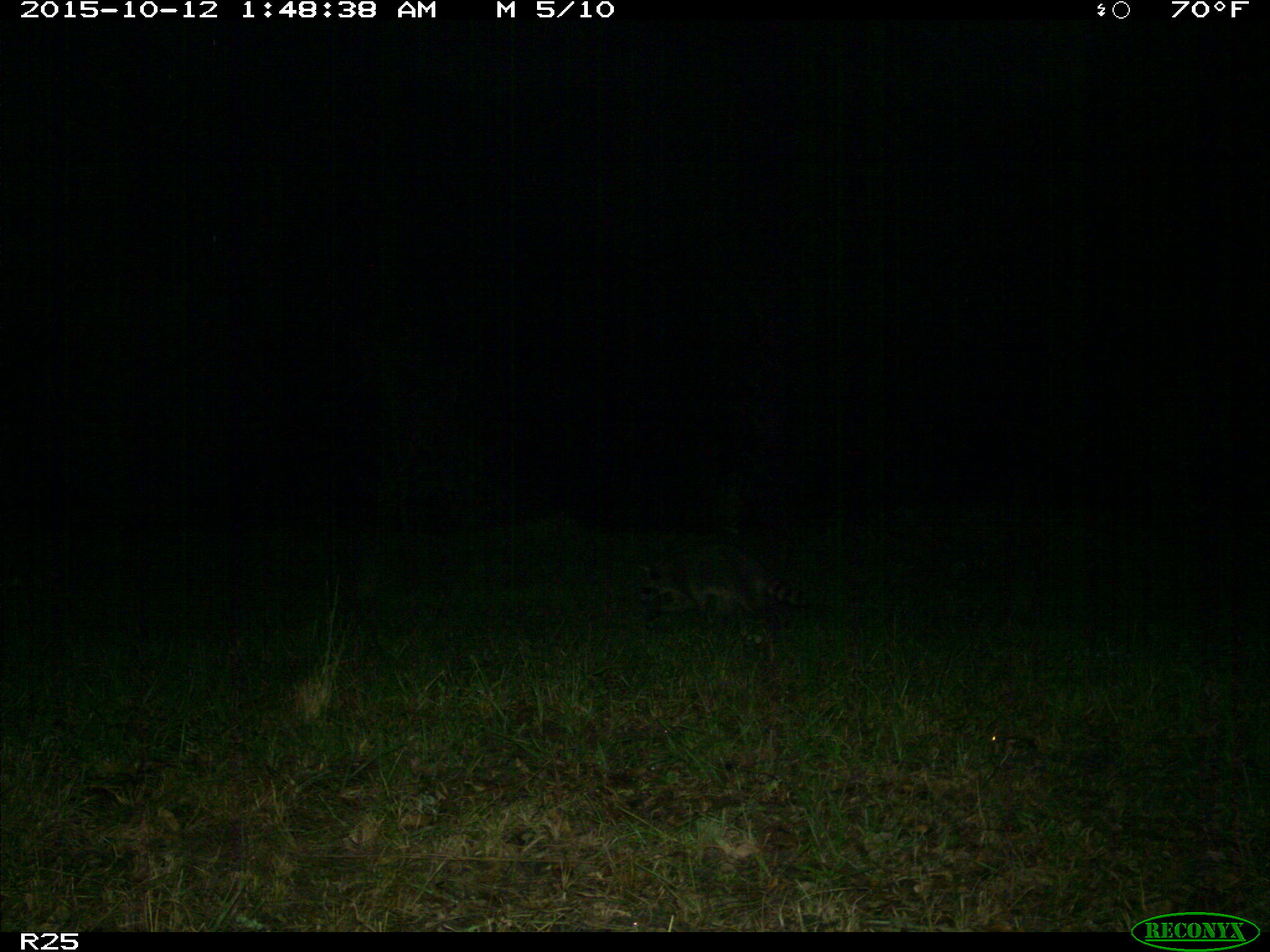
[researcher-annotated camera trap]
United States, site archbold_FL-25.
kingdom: Animalia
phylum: Chordata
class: Mammalia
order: Carnivora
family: Procyonidae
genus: Procyon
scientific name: Procyon lotor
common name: common raccoon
Procyon lotor (common raccoon).